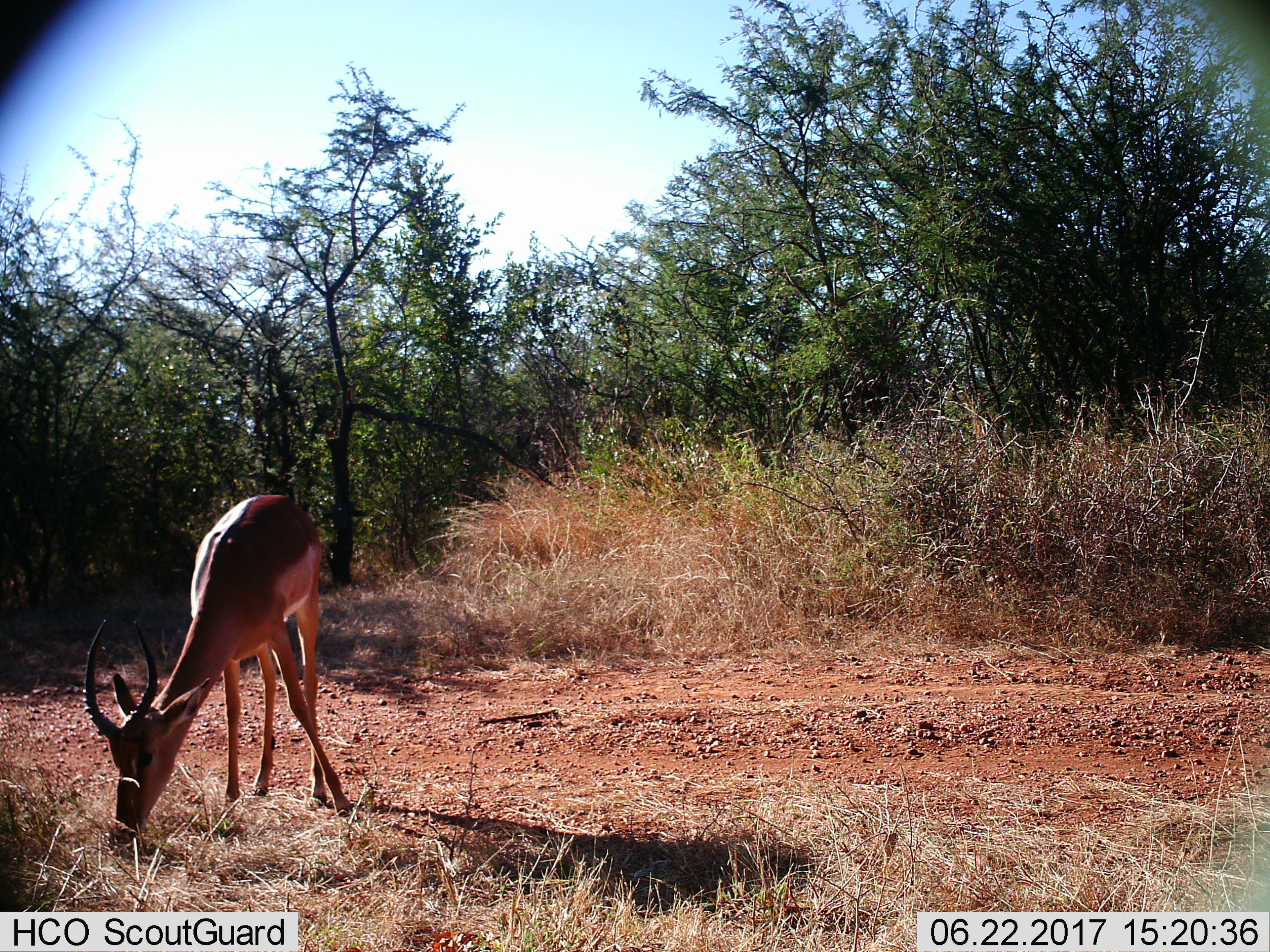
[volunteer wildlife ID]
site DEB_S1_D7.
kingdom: Animalia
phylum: Chordata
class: Mammalia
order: Artiodactyla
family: Bovidae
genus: Aepyceros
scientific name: Aepyceros melampus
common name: impala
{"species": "impala (Aepyceros melampus)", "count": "1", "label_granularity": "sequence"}